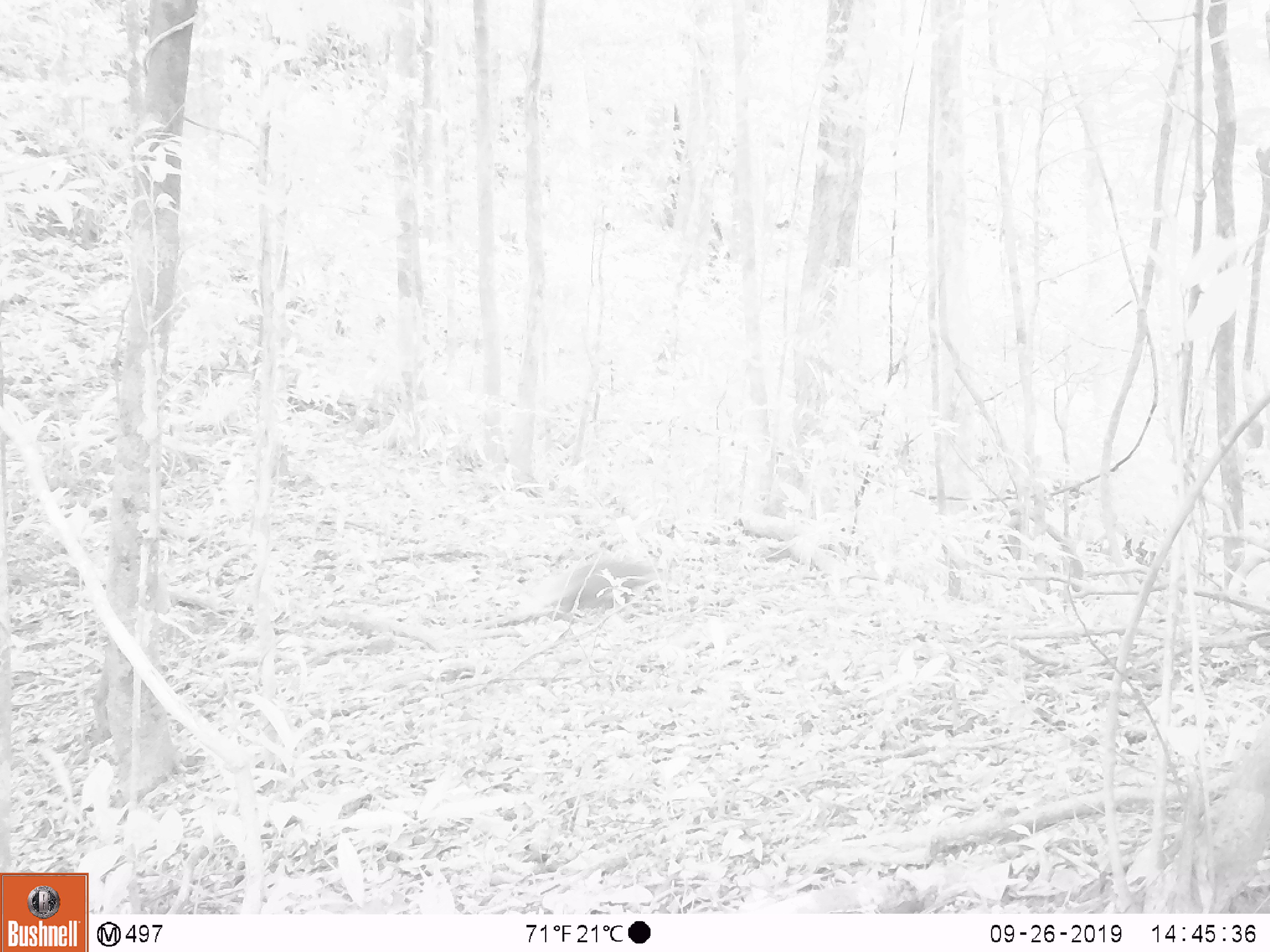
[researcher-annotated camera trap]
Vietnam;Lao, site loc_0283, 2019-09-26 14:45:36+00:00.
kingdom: Animalia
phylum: Chordata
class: Mammalia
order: Carnivora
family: Herpestidae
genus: Urva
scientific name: Urva urva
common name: crab-eating mongoose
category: crab eating mongoose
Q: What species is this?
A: Crab eating mongoose (crab-eating mongoose) (Urva urva).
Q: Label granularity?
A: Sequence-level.